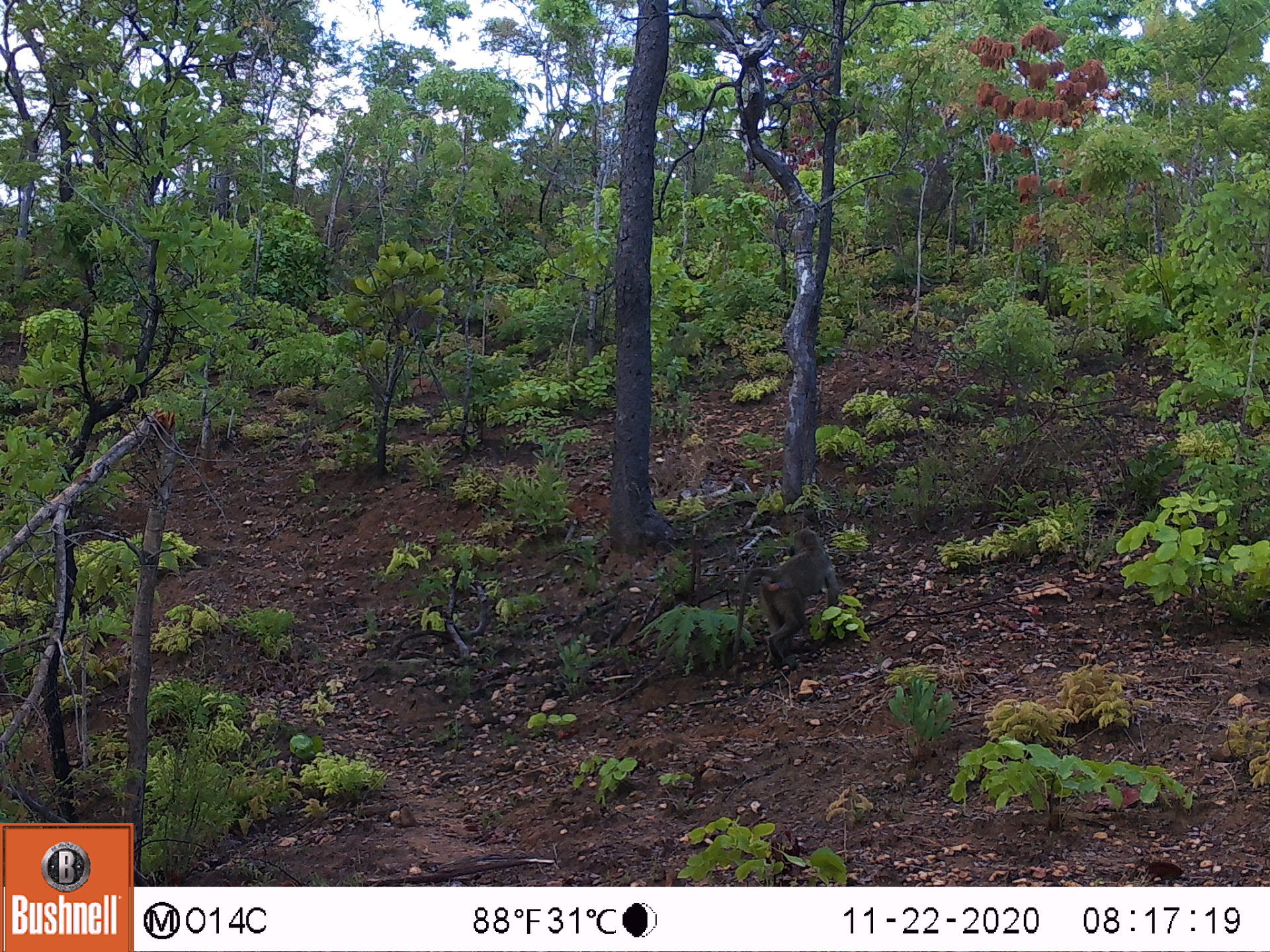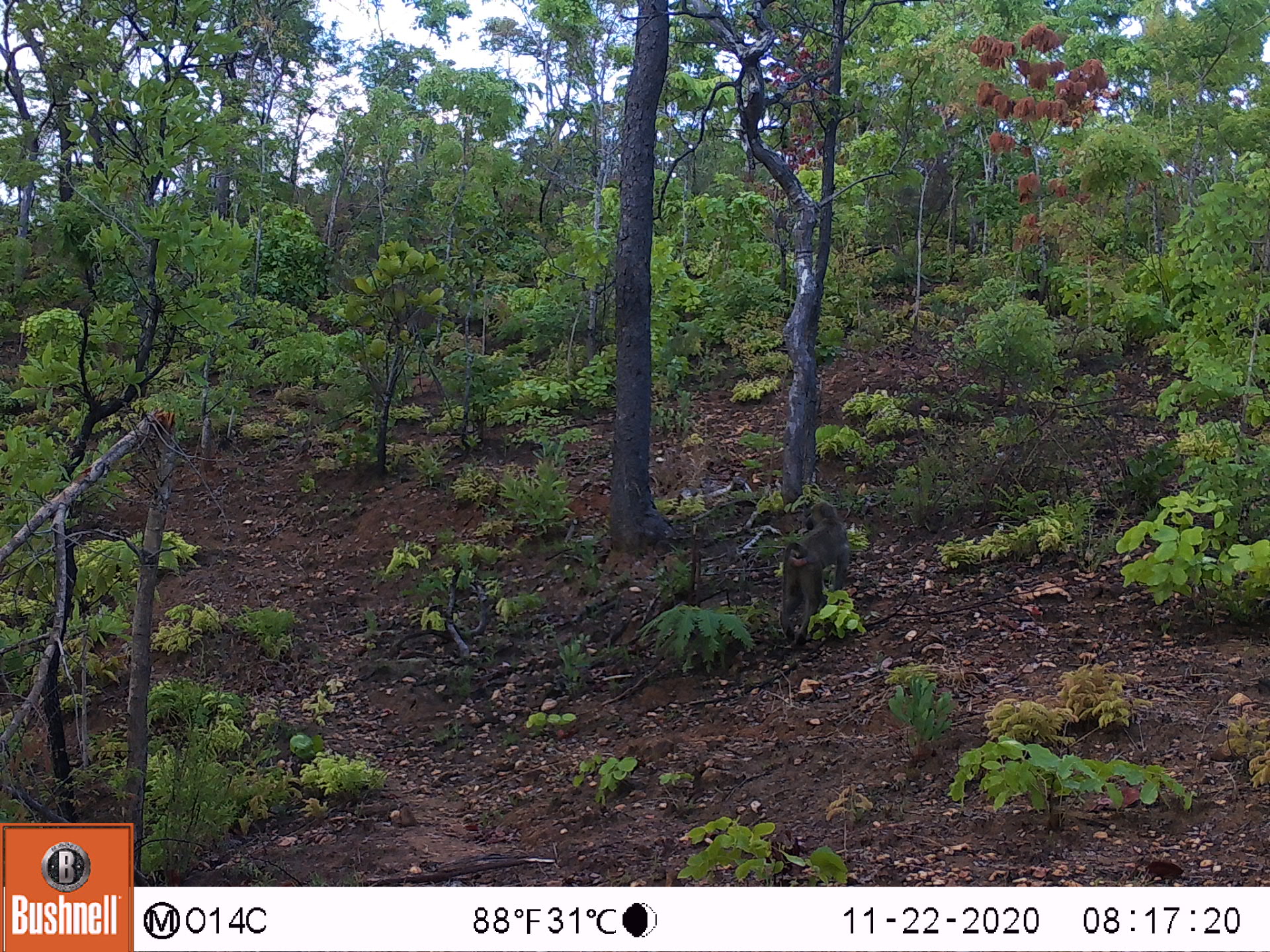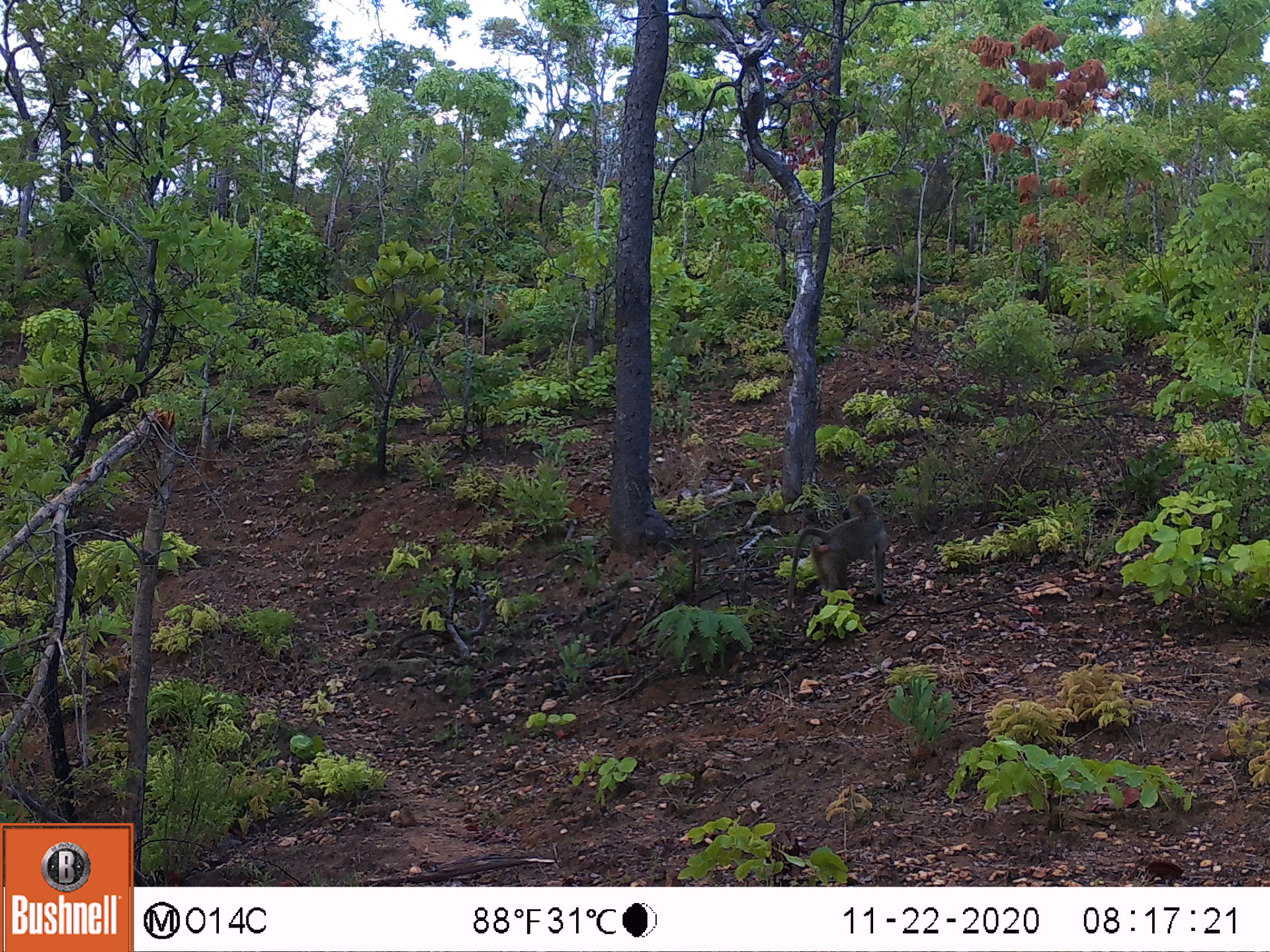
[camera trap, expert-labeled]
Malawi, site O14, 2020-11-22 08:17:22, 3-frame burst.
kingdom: Animalia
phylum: Chordata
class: Mammalia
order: Primates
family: Cercopithecidae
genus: Papio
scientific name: Papio cynocephalus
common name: yellow baboon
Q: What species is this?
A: Yellow baboon (Papio cynocephalus).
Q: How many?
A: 1.